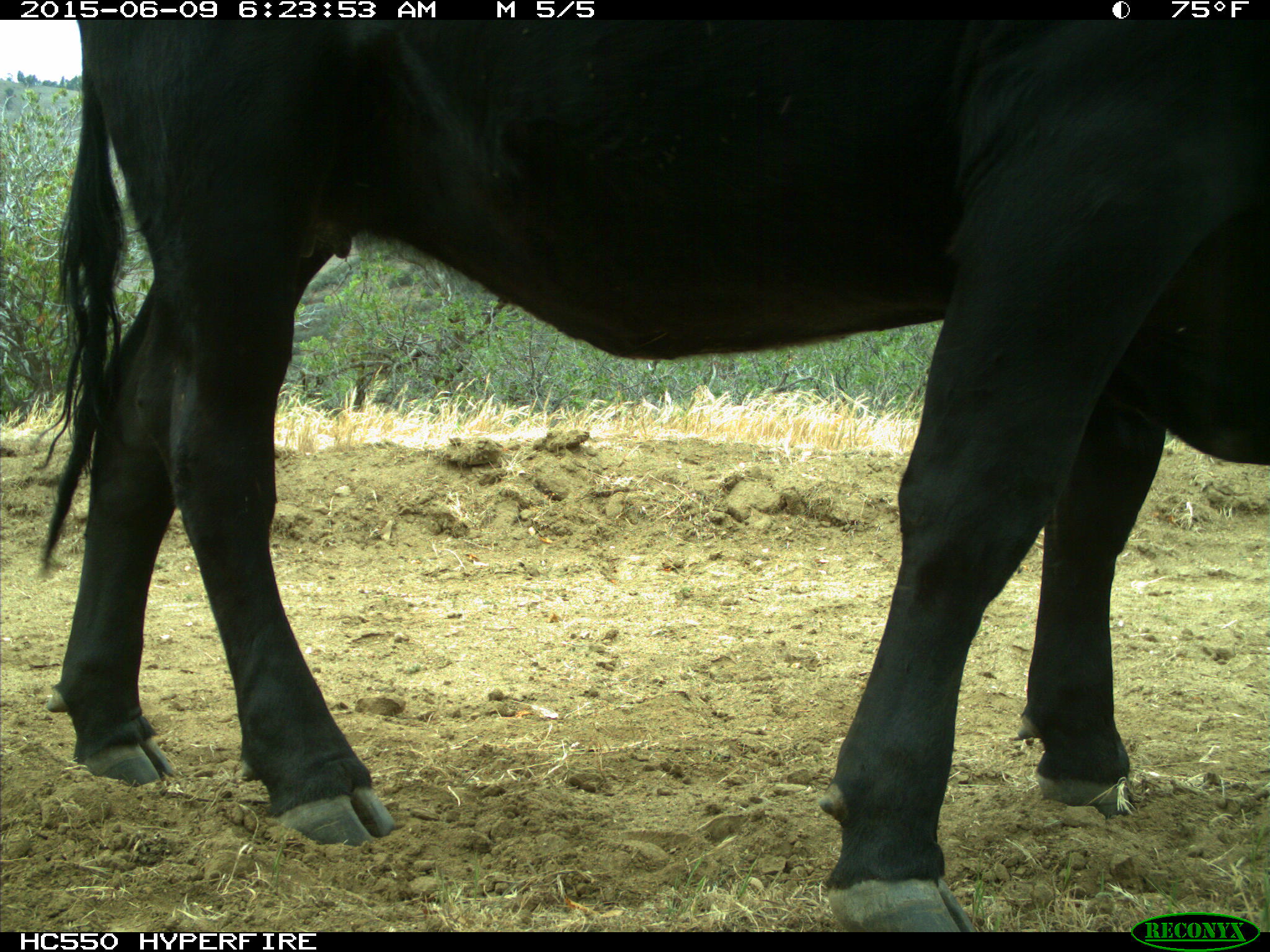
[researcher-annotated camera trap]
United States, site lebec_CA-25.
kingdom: Animalia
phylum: Chordata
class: Mammalia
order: Artiodactyla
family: Bovidae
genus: Bos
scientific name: Bos taurus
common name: domestic cow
Bos taurus (domestic cow).